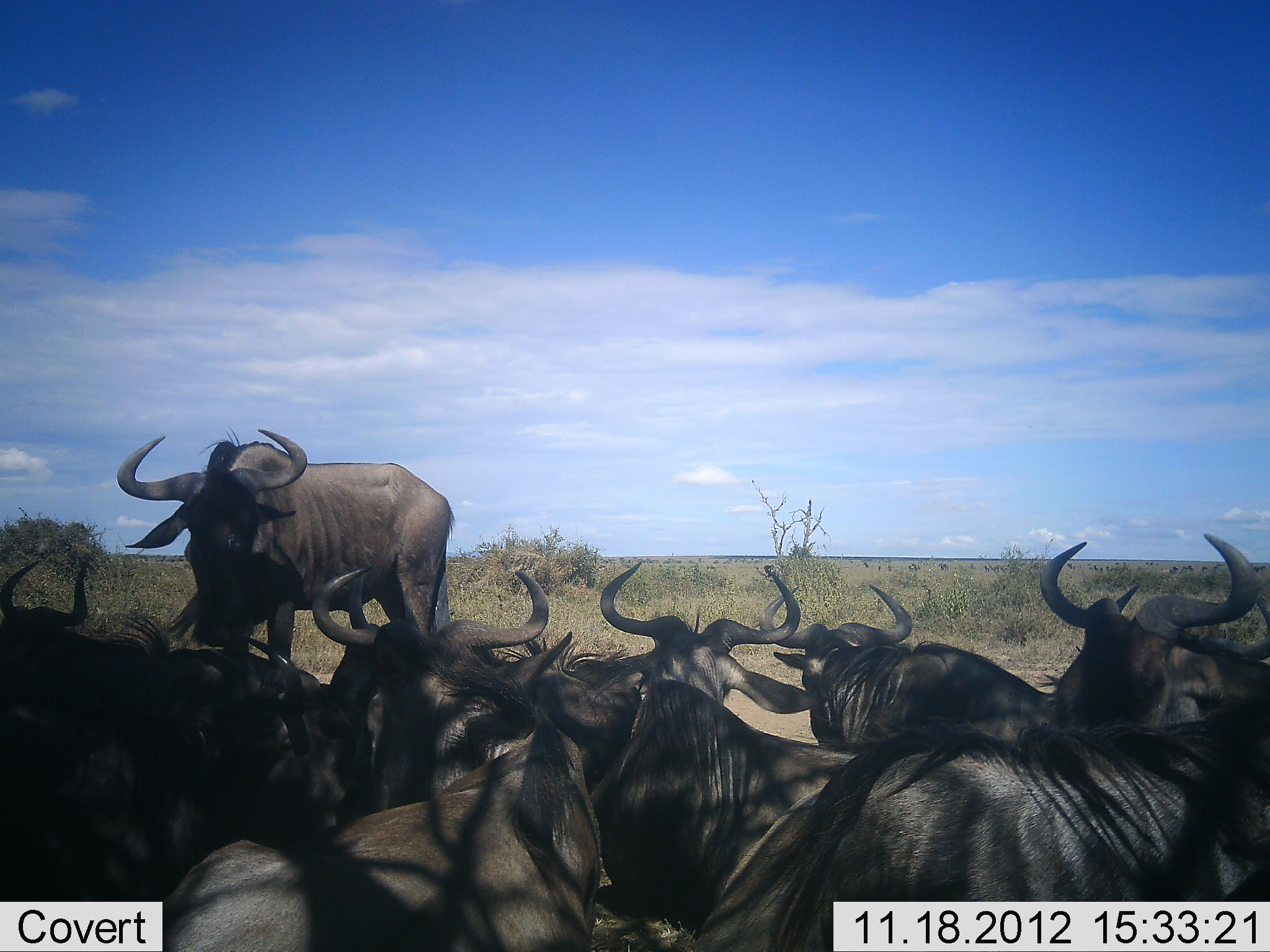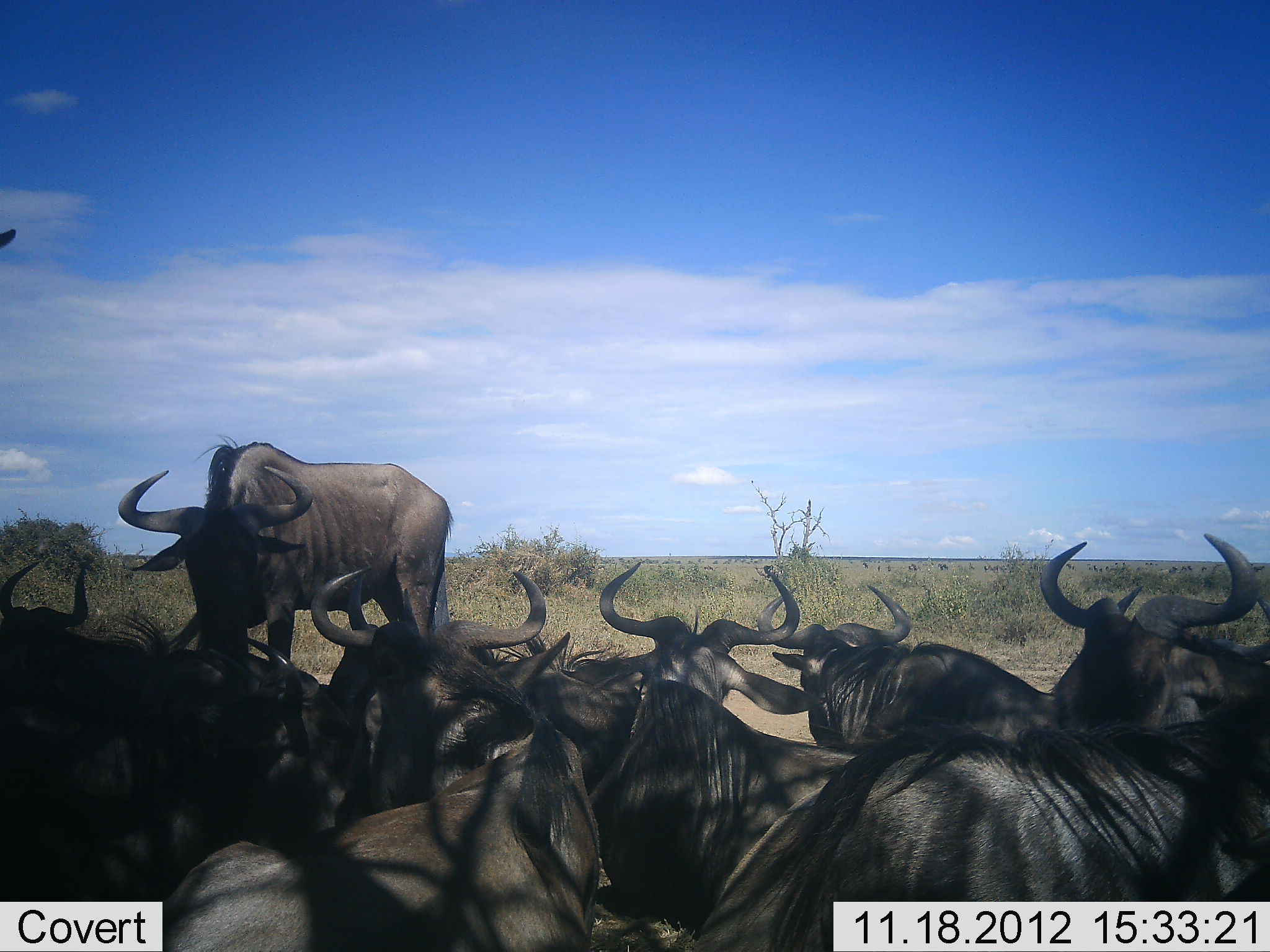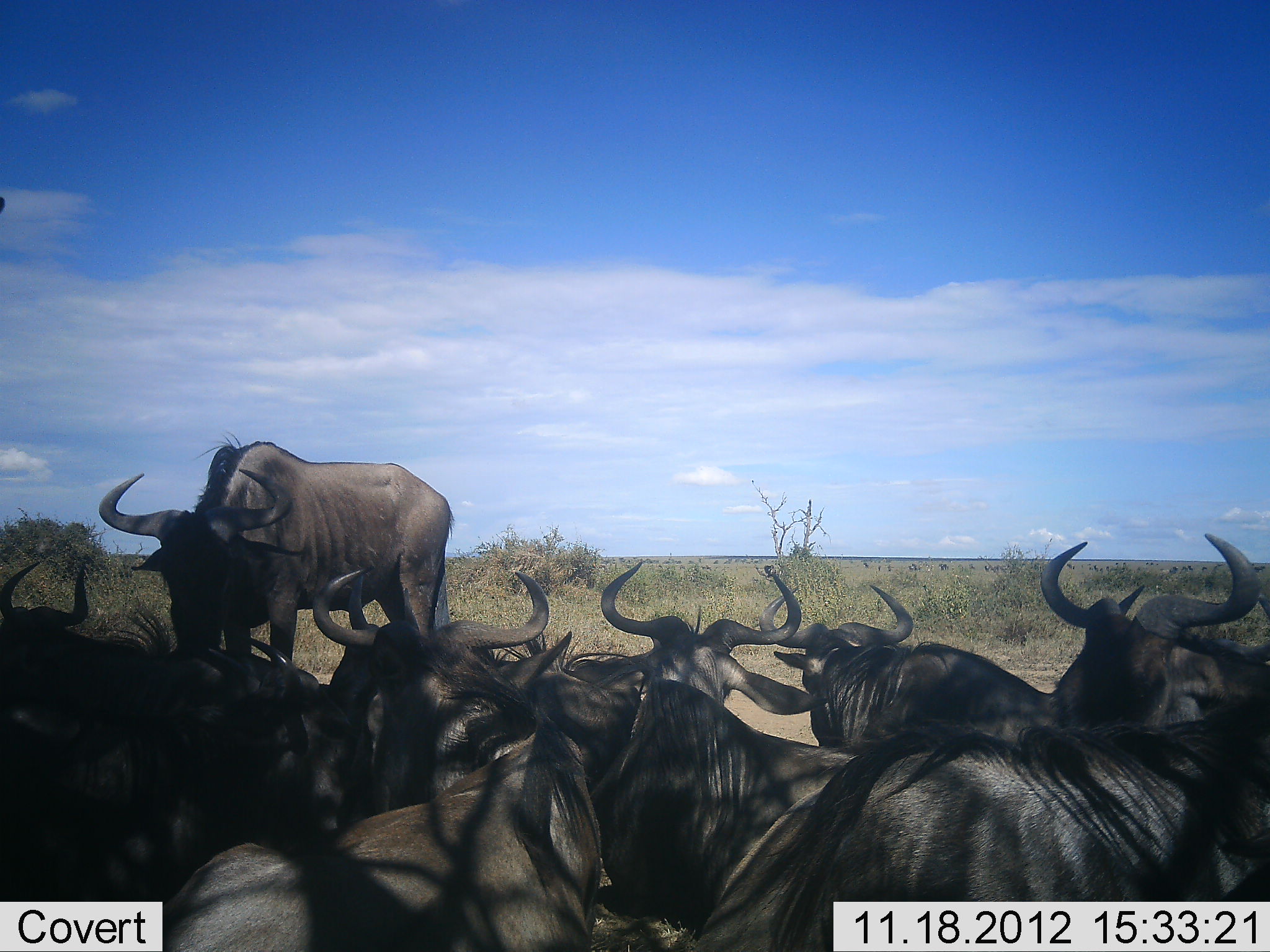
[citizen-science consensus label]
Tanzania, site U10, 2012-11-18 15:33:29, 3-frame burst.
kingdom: Animalia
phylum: Chordata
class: Mammalia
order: Artiodactyla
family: Bovidae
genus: Connochaetes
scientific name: Connochaetes taurinus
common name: blue wildebeest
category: wildebeest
Wildebeest (blue wildebeest) (Connochaetes taurinus), count 10. Behavior (volunteer vote fractions): standing 60%, resting 50%, moving 0%, interacting 20%. Young present (vote fraction): 0%. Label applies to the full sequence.